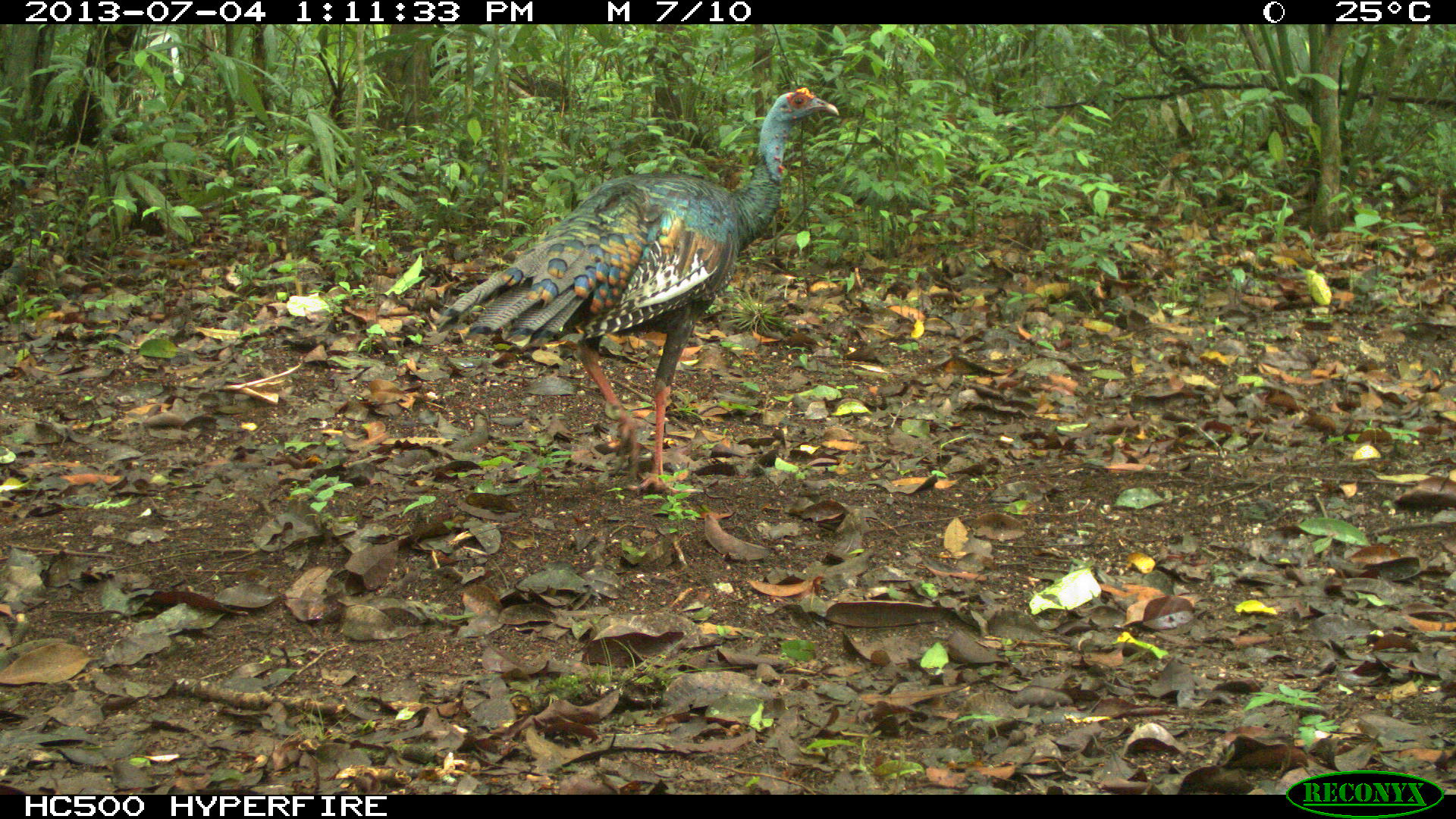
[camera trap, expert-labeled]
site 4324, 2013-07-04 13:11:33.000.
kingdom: Animalia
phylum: Chordata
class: Aves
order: Galliformes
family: Phasianidae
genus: Meleagris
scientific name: Meleagris ocellata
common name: ocellated turkey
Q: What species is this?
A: Meleagris ocellata (ocellated turkey).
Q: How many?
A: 1.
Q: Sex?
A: Female.